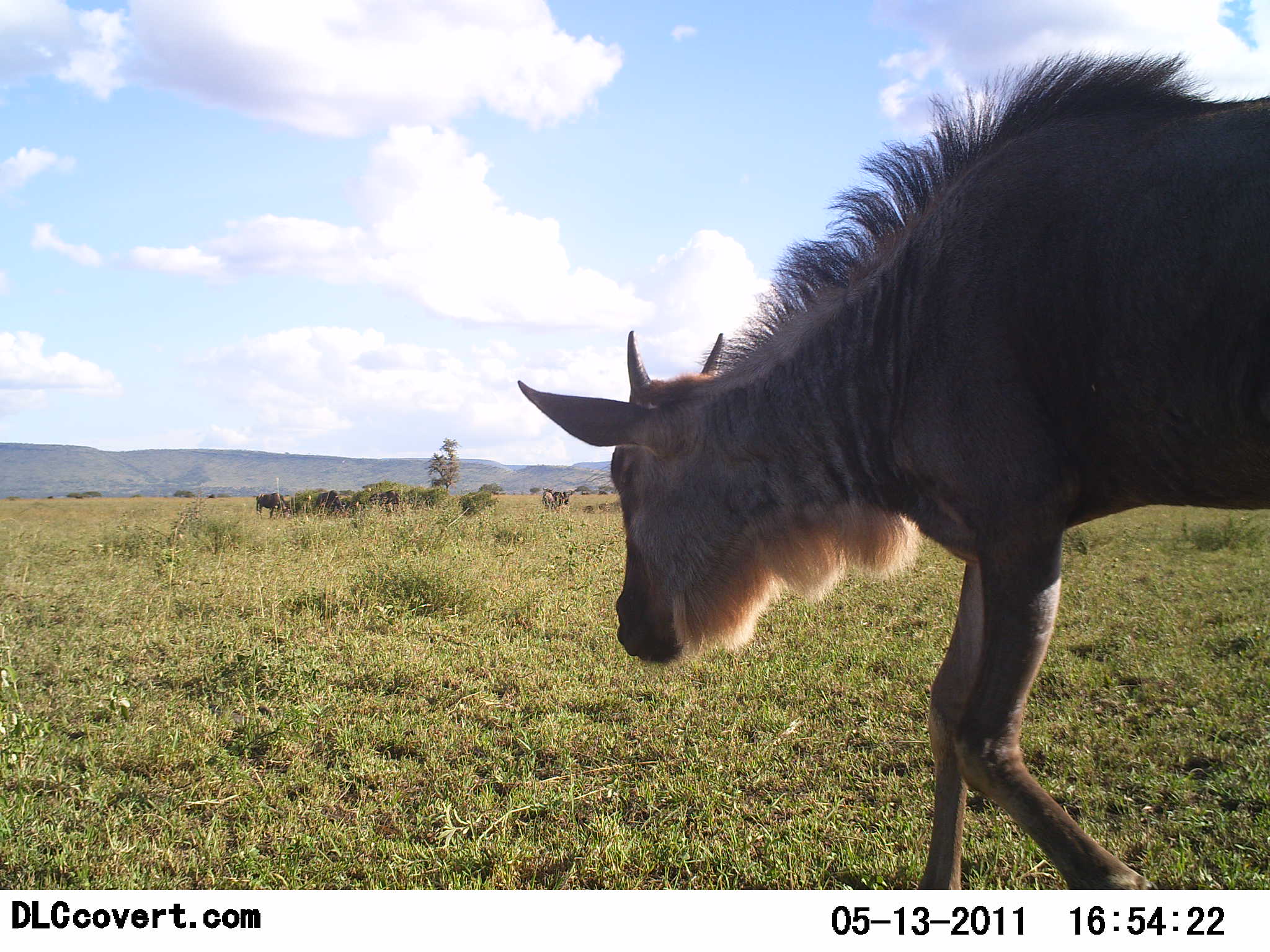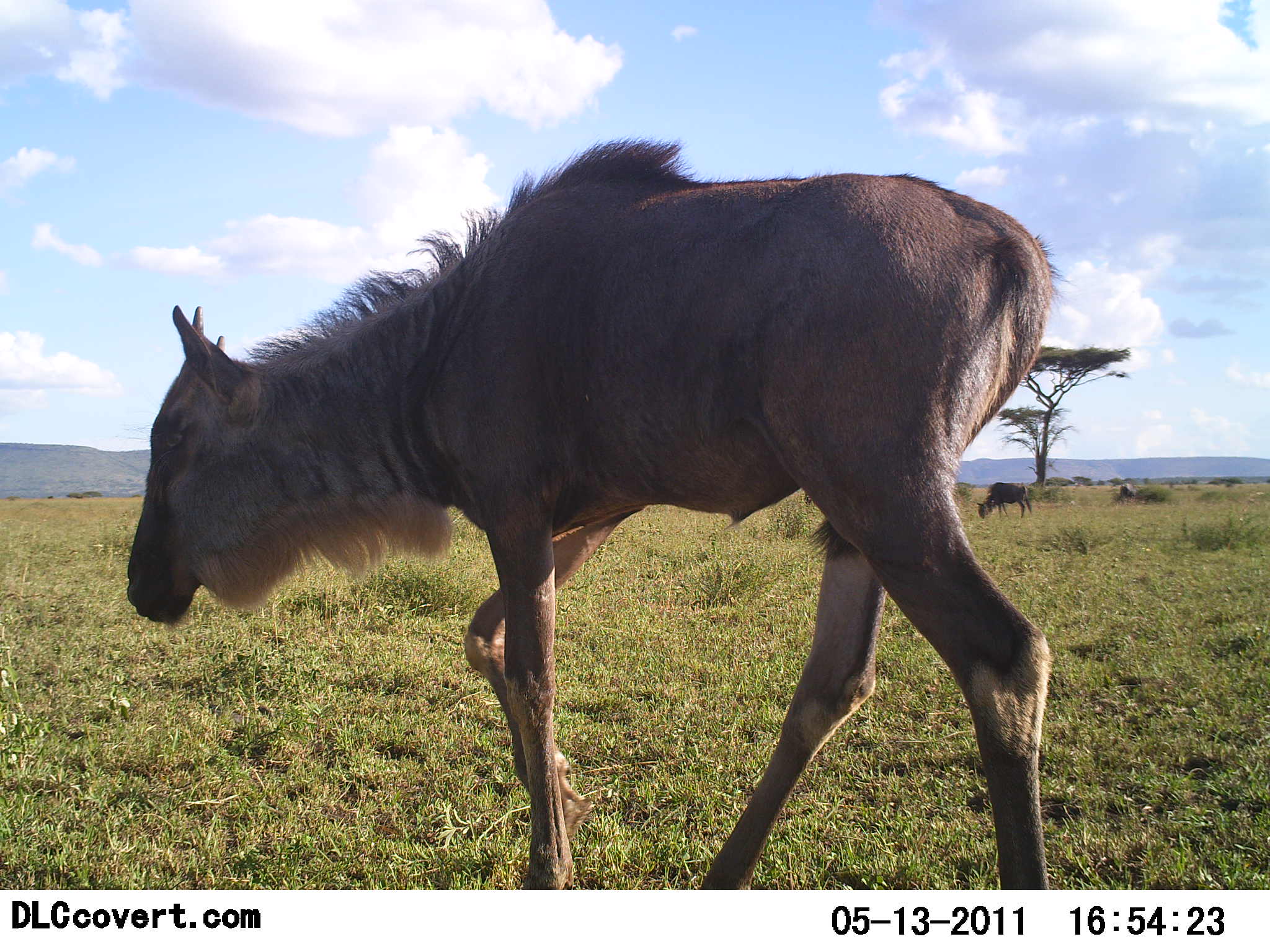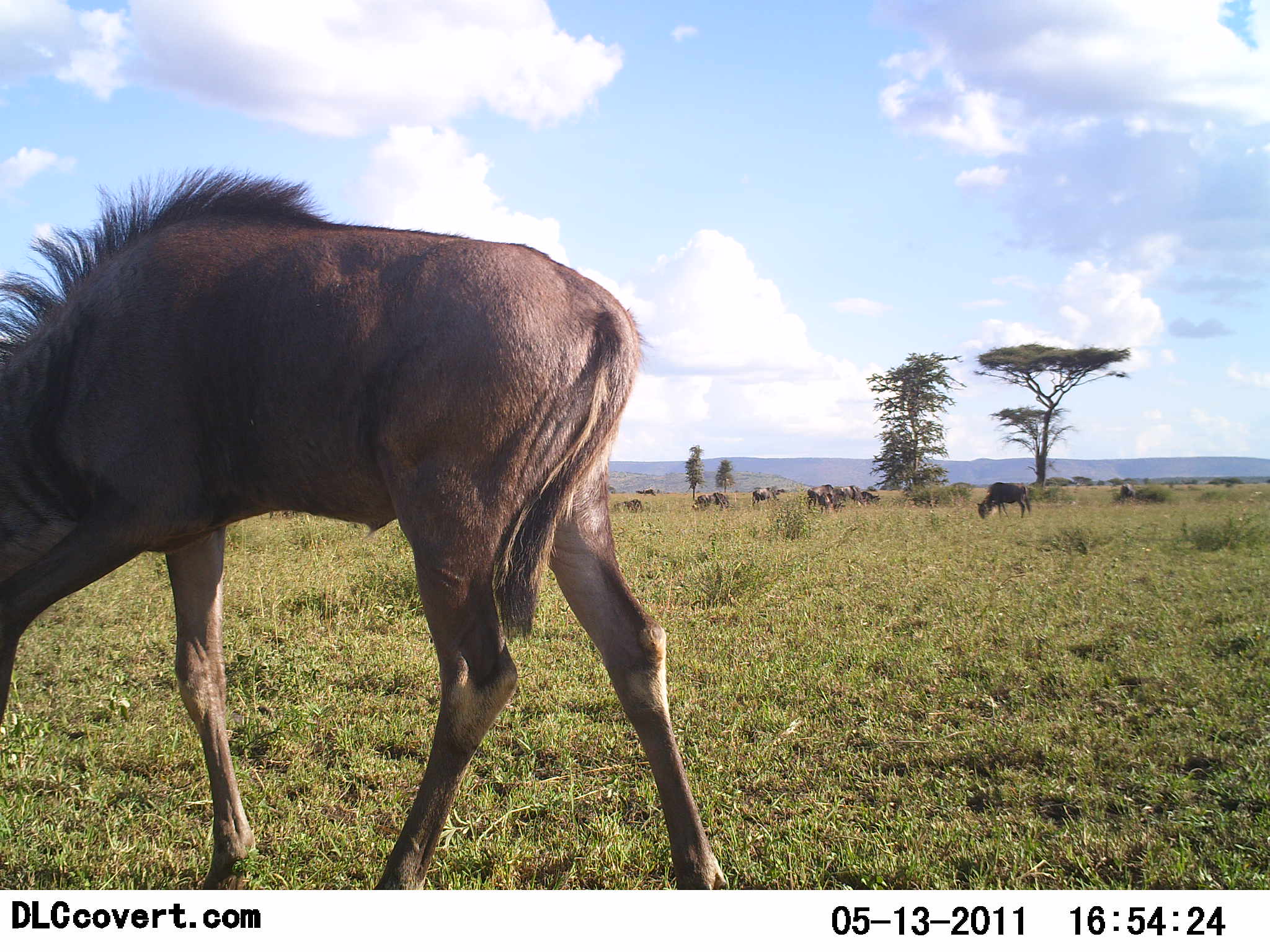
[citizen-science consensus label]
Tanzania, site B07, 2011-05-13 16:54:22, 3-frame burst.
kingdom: Animalia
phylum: Chordata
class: Mammalia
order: Artiodactyla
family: Bovidae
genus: Connochaetes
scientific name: Connochaetes taurinus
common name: blue wildebeest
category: wildebeest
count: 1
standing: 31%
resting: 0%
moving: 100%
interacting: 0%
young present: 38%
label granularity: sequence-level